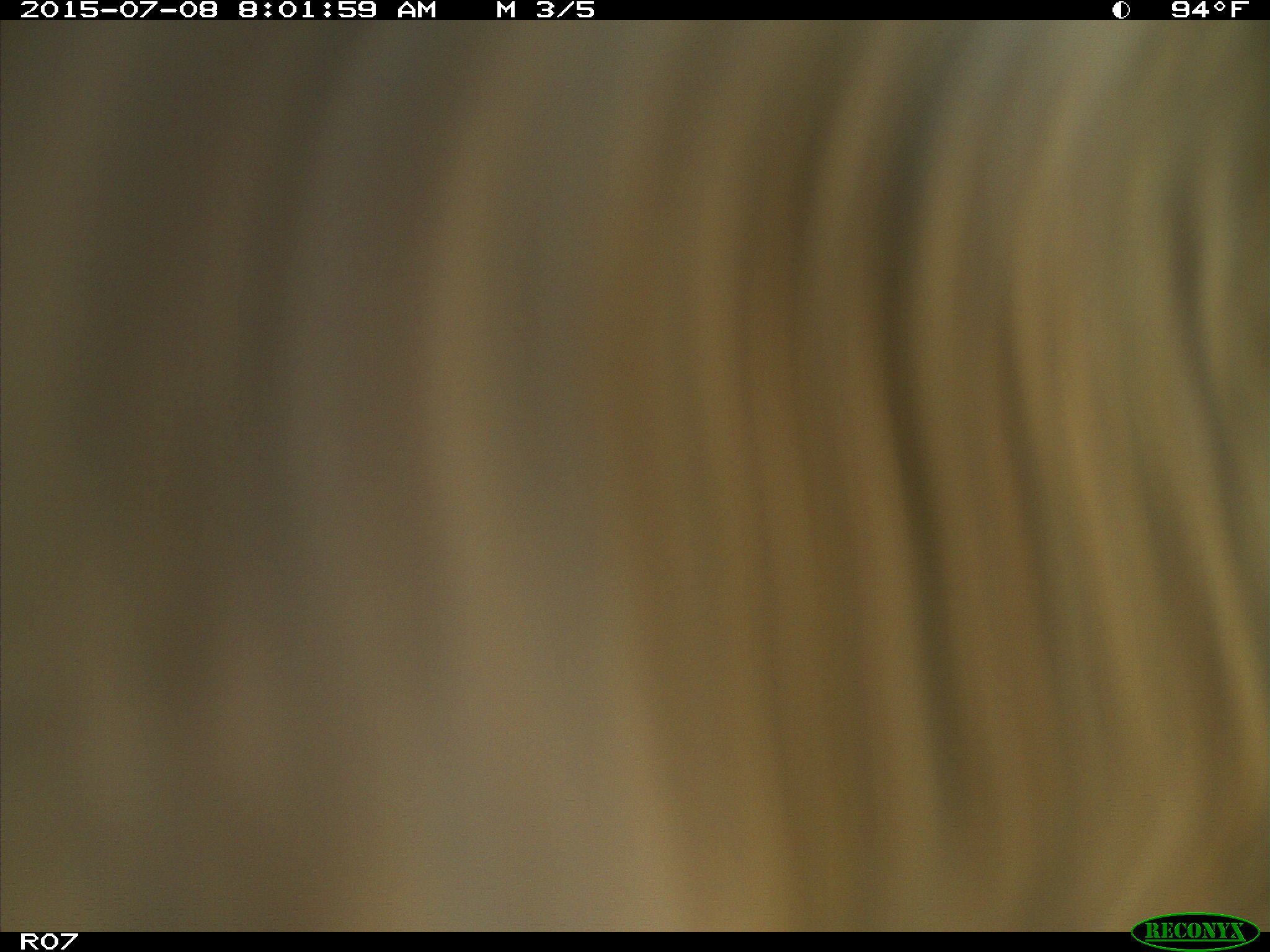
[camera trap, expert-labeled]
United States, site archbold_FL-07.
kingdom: Animalia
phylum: Chordata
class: Mammalia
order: Artiodactyla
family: Bovidae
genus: Bos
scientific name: Bos taurus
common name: domestic cow